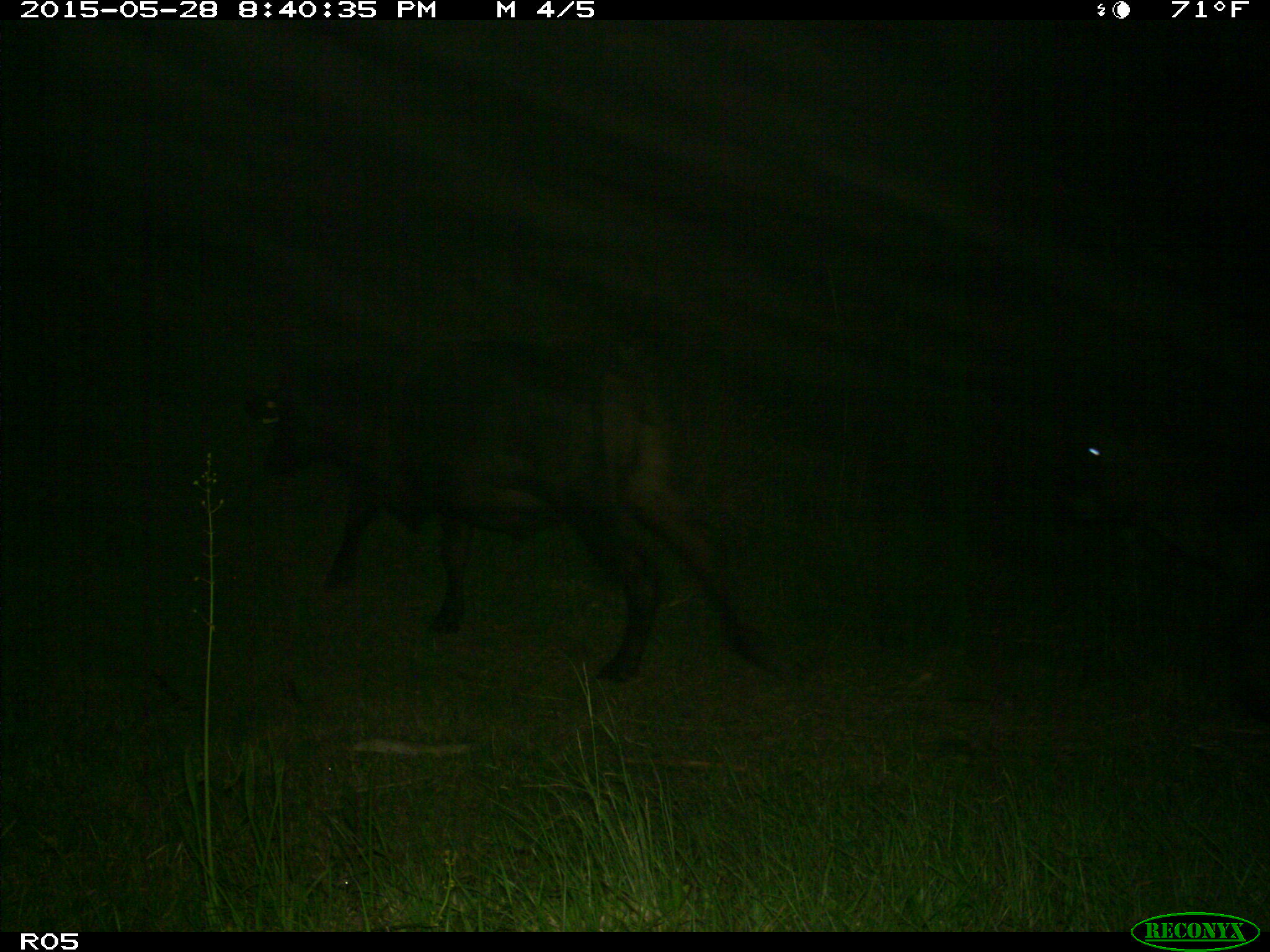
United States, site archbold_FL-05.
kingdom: Animalia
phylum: Chordata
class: Mammalia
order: Artiodactyla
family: Bovidae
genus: Bos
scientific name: Bos taurus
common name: domestic cow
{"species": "Bos taurus (domestic cow)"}